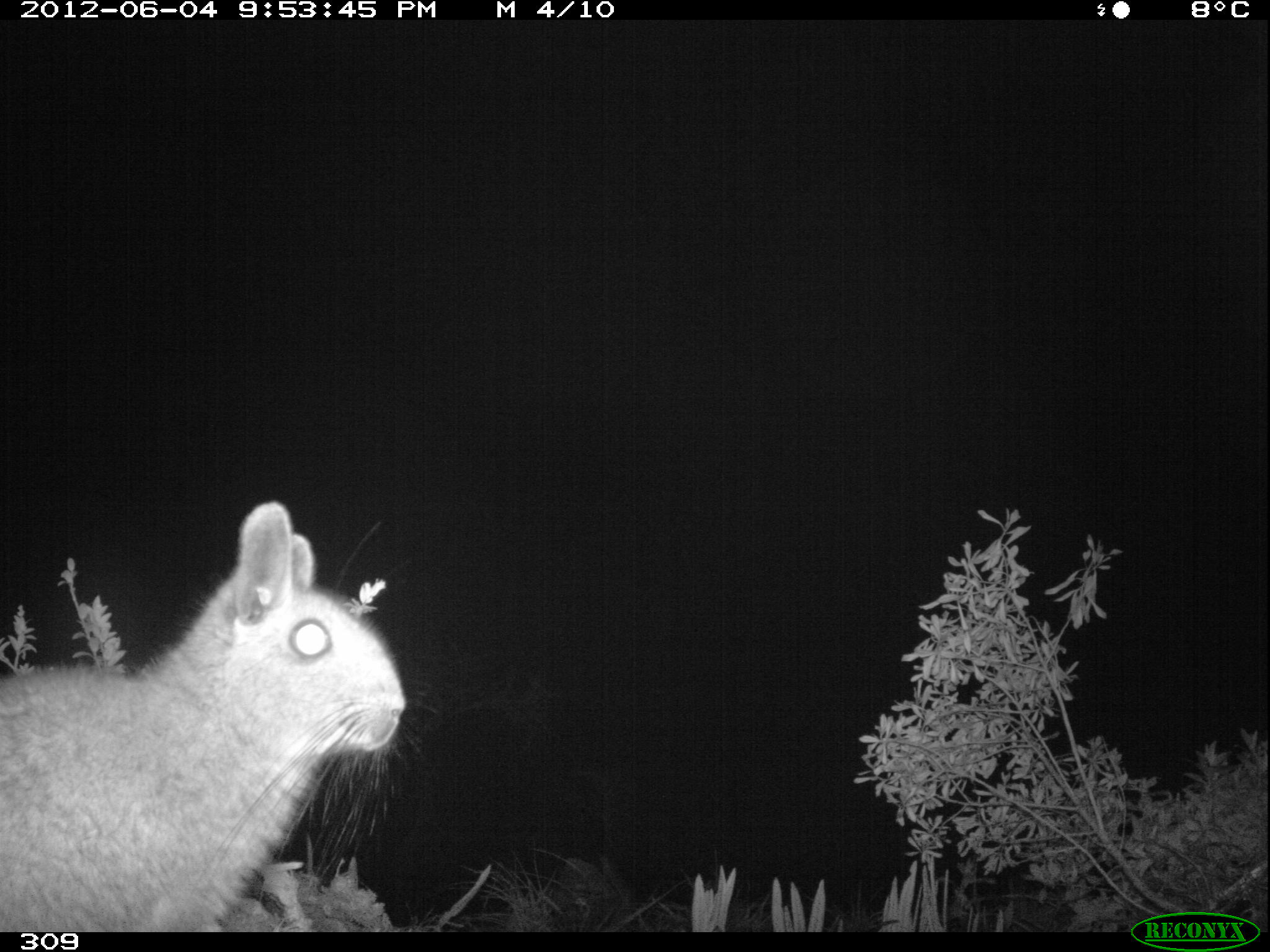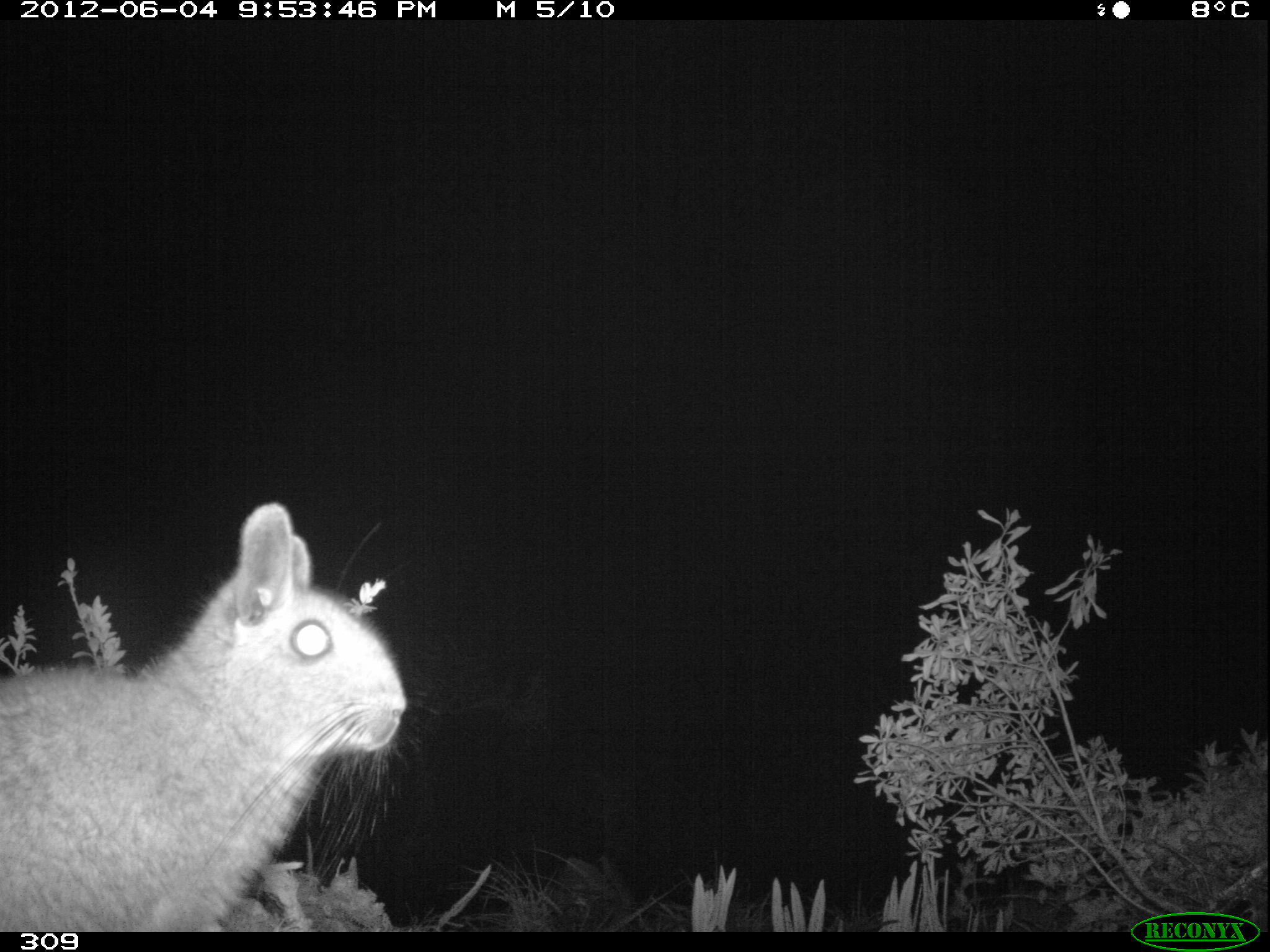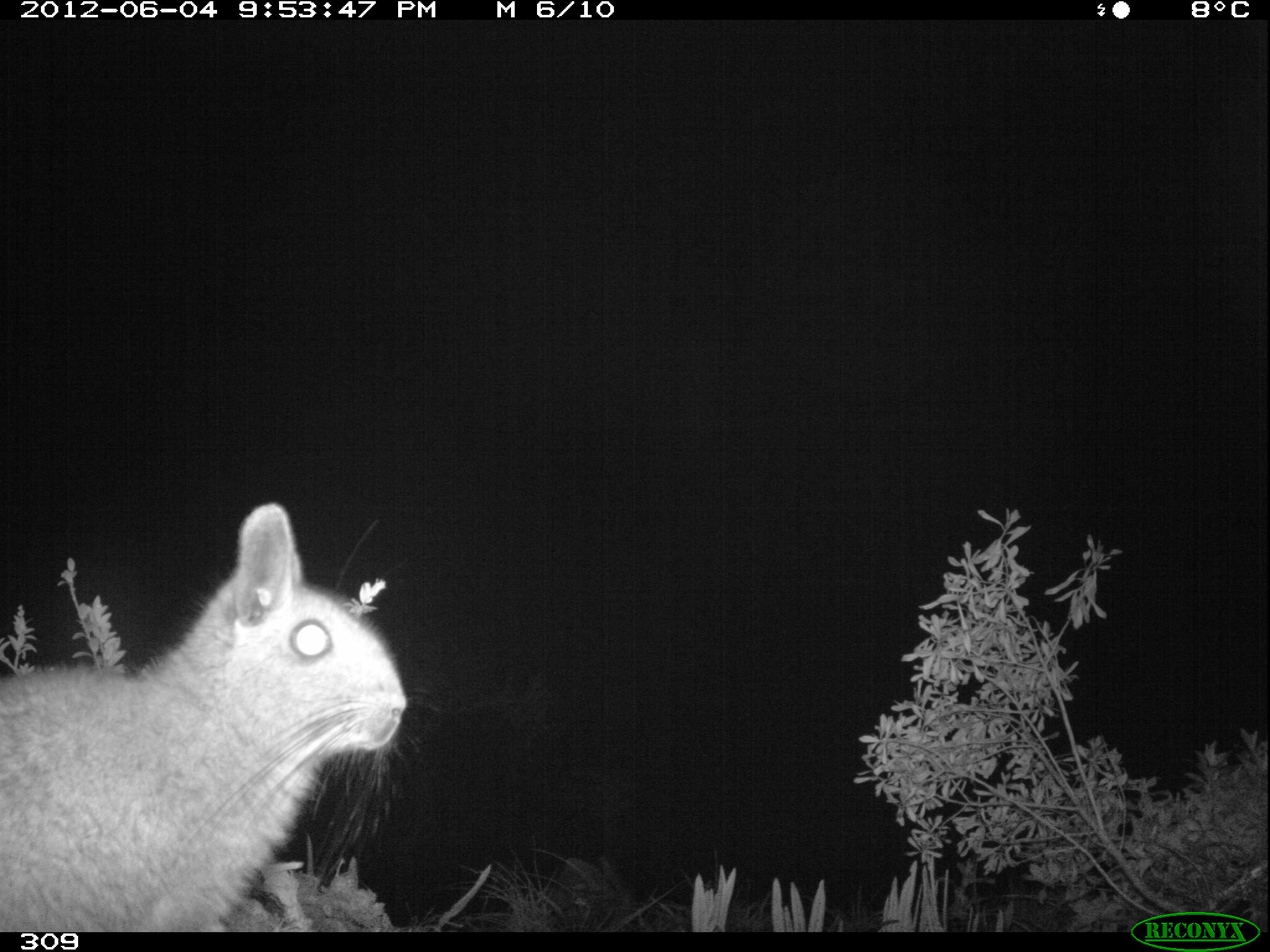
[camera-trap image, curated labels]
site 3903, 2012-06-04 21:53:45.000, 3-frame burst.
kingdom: Animalia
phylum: Chordata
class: Mammalia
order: Rodentia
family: Chinchillidae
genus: Lagidium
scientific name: Lagidium viscacia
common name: mountain viscacha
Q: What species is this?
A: Lagidium viscacia (mountain viscacha).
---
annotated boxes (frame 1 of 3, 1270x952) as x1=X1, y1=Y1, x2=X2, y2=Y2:
lagidium viscacia: x1=0, y1=496, x2=444, y2=931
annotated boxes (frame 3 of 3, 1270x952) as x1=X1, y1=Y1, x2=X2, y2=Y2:
lagidium viscacia: x1=0, y1=500, x2=444, y2=931